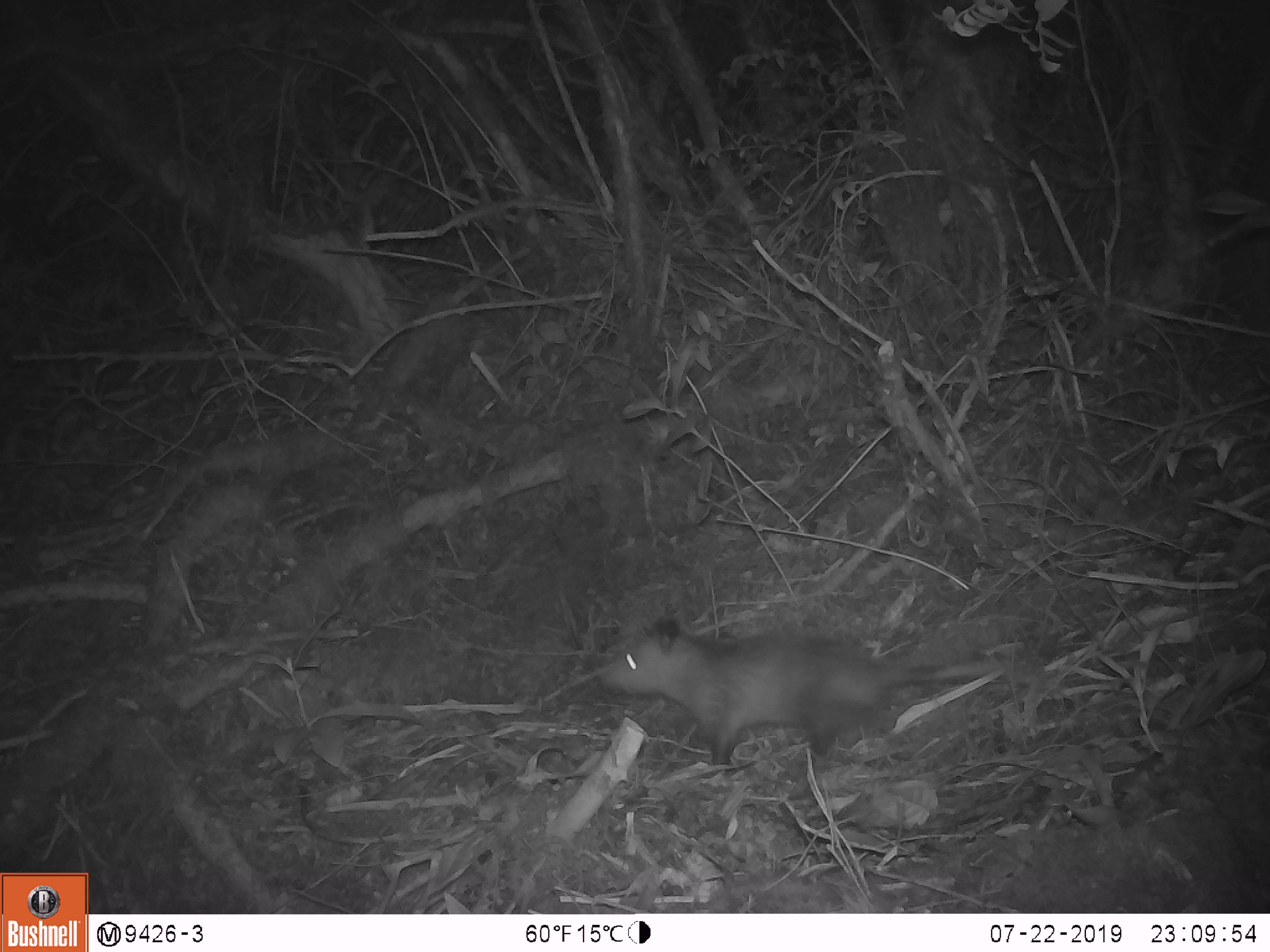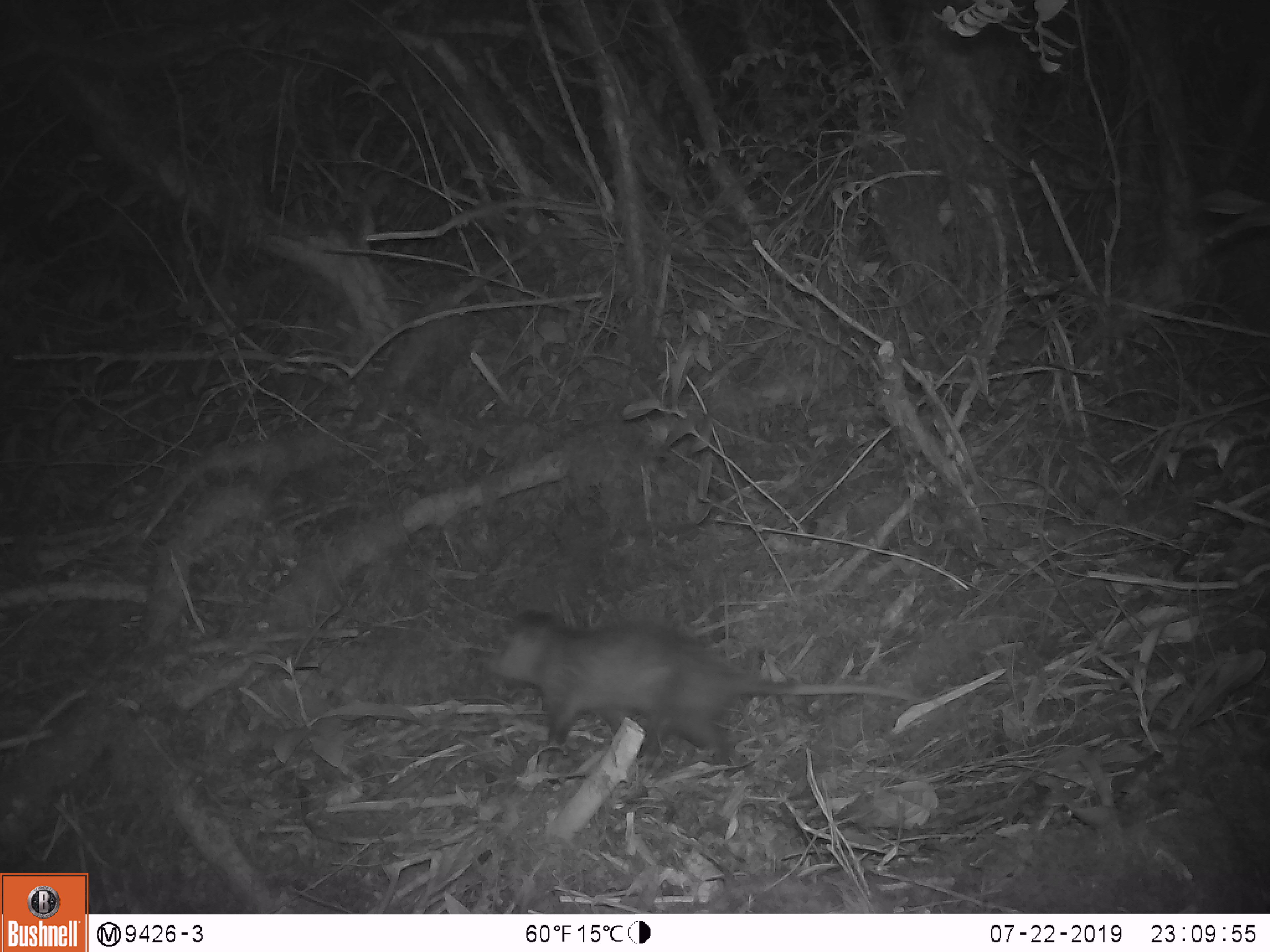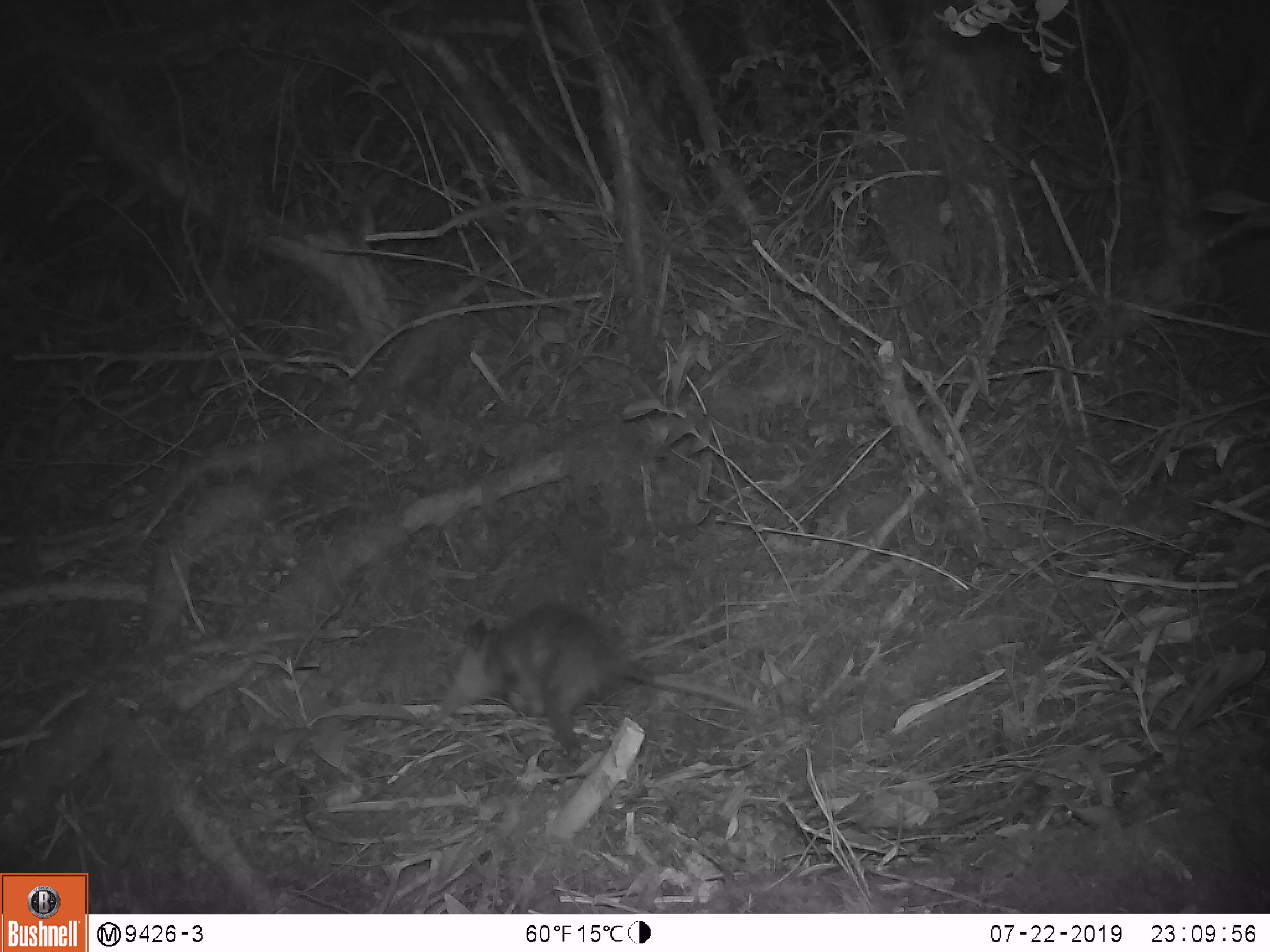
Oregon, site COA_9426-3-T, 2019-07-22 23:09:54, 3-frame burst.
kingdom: Animalia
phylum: Chordata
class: Mammalia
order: Didelphimorphia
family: Didelphidae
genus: Didelphis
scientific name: Didelphis virginiana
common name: virginia opossum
Virginia opossum (Didelphis virginiana).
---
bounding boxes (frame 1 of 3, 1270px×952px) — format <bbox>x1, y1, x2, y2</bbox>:
virginia opossum: <bbox>592, 621, 999, 770</bbox>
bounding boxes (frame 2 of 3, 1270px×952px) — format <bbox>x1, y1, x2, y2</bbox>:
virginia opossum: <bbox>483, 611, 920, 748</bbox>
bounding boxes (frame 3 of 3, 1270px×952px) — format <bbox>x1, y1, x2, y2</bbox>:
virginia opossum: <bbox>433, 607, 740, 755</bbox>